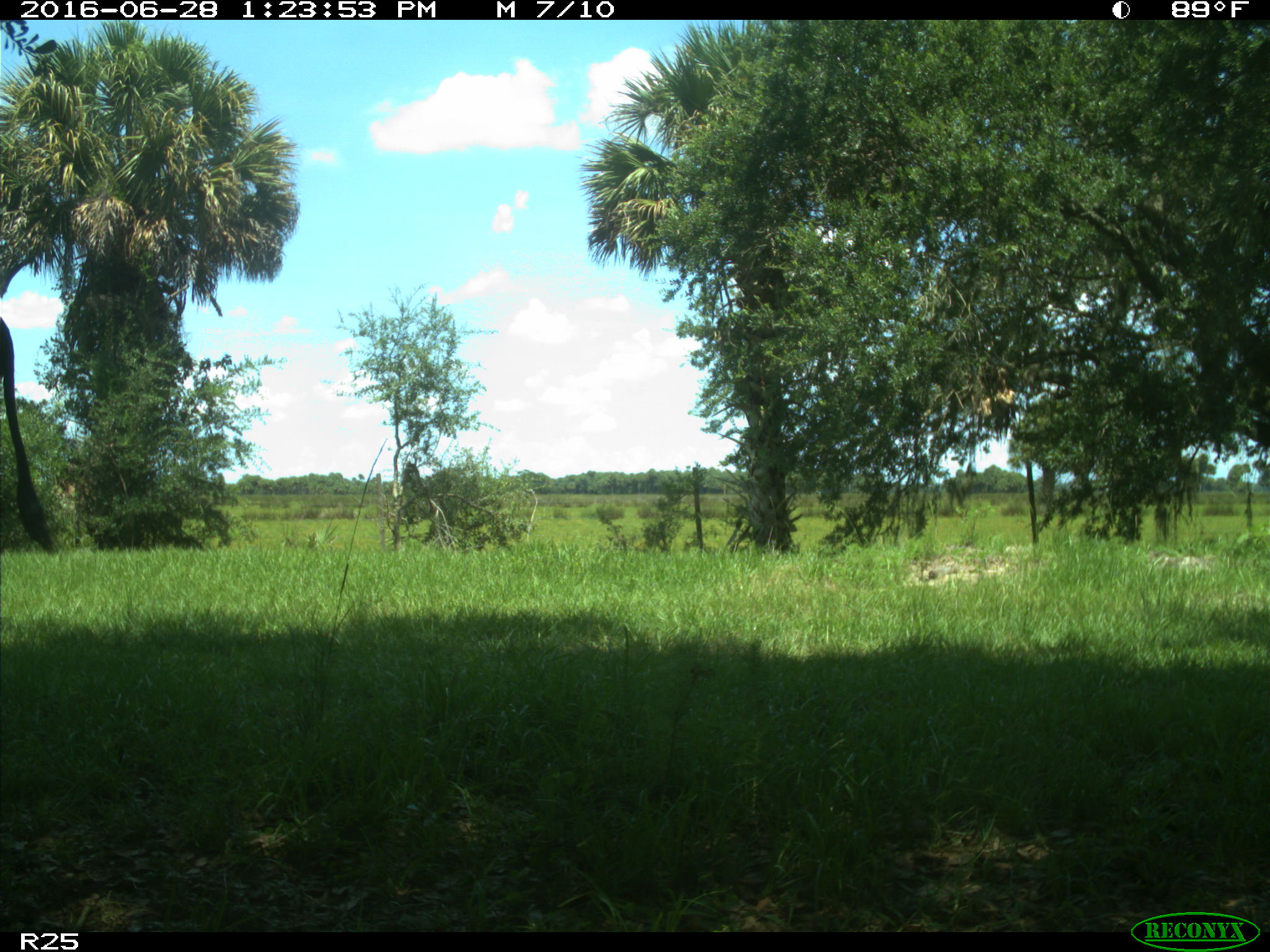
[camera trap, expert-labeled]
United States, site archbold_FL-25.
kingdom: Animalia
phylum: Chordata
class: Mammalia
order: Artiodactyla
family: Bovidae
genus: Bos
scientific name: Bos taurus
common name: domestic cow